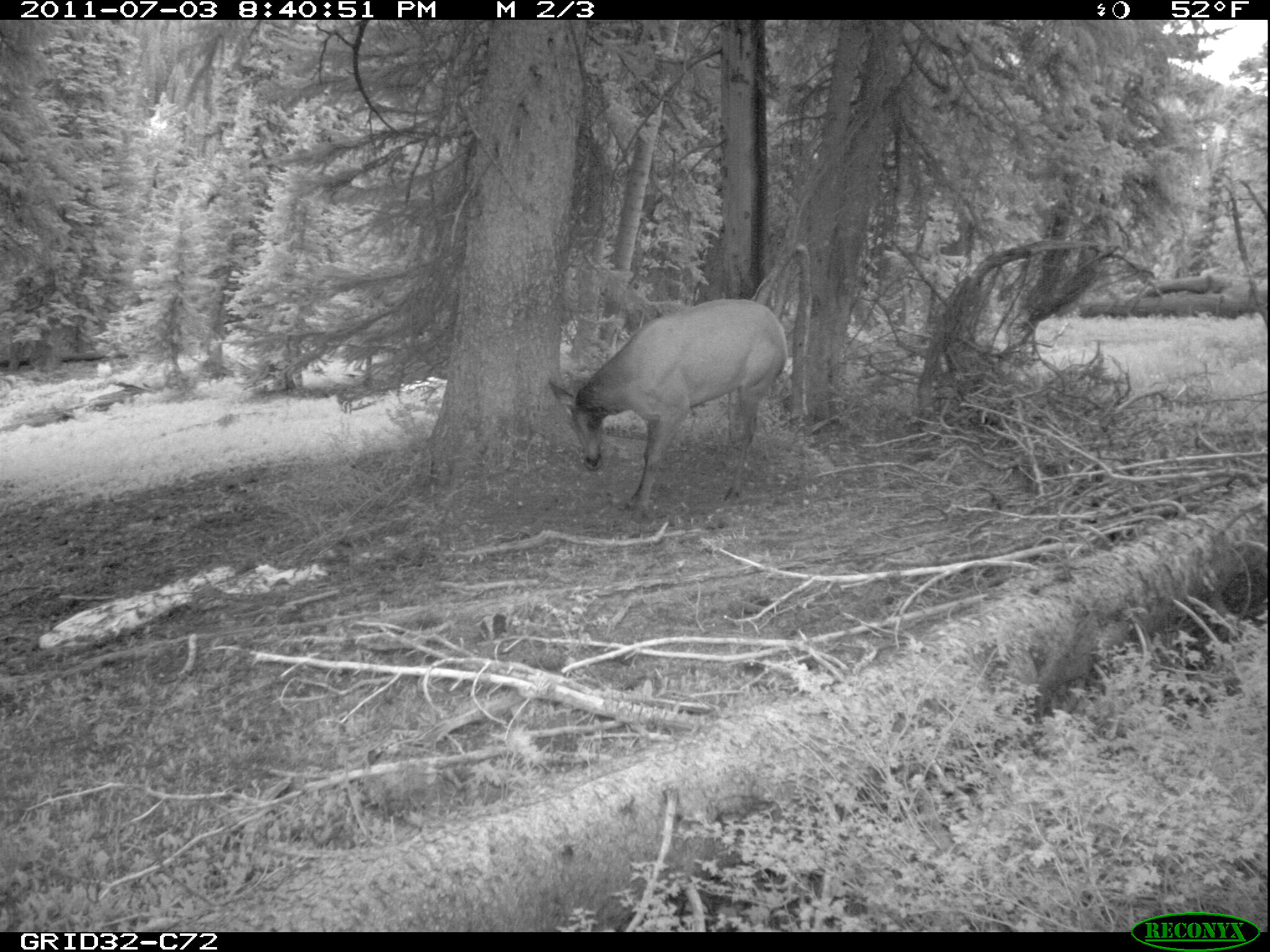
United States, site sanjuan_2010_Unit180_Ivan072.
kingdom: Animalia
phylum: Chordata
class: Mammalia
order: Artiodactyla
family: Cervidae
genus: Cervus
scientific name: Cervus elaphus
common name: red deer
Cervus elaphus (red deer).